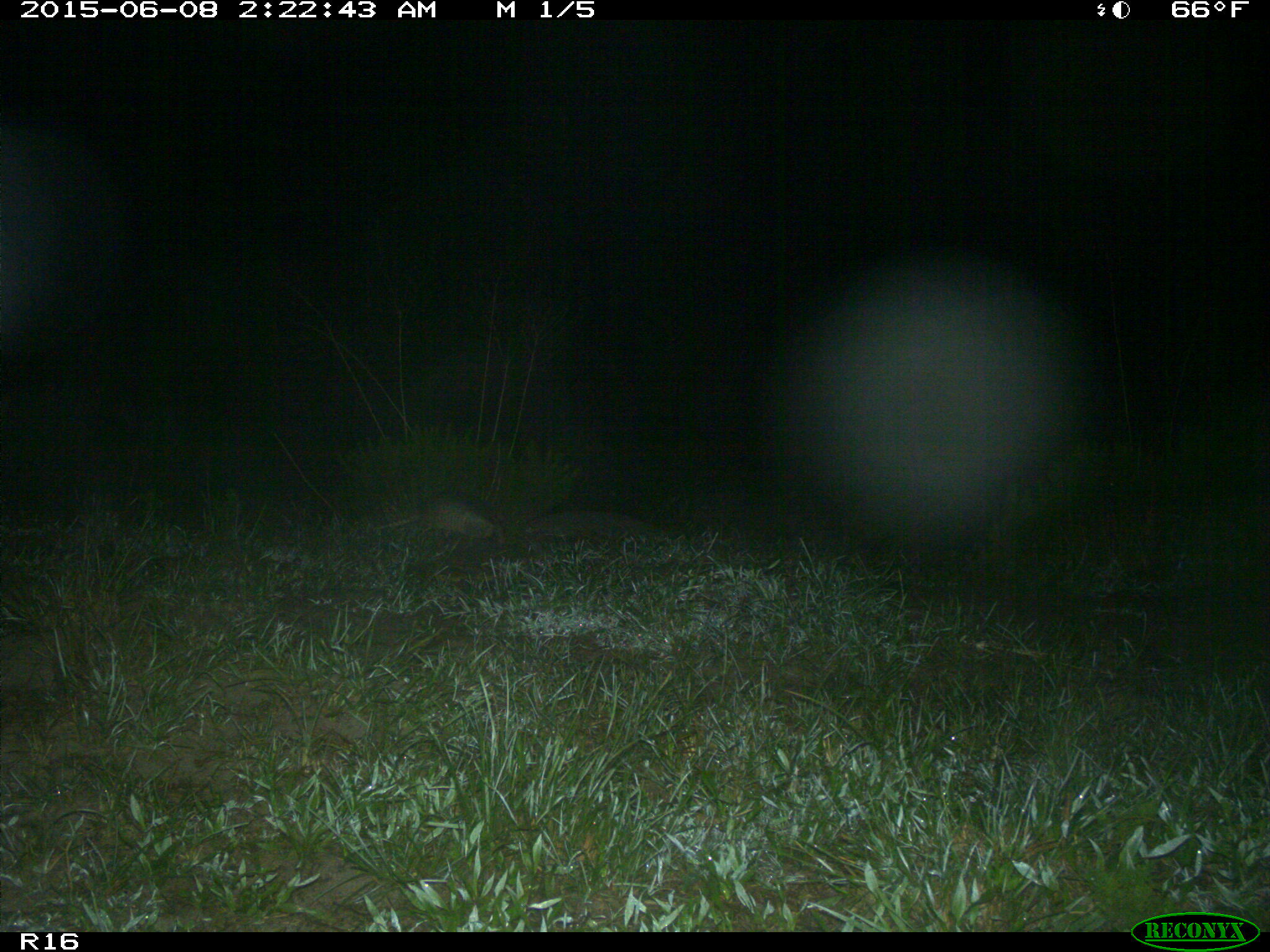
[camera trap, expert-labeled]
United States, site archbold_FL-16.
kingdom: Animalia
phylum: Chordata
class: Mammalia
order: Cingulata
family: Dasypodidae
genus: Dasypus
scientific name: Dasypus novemcinctus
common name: nine-banded armadillo